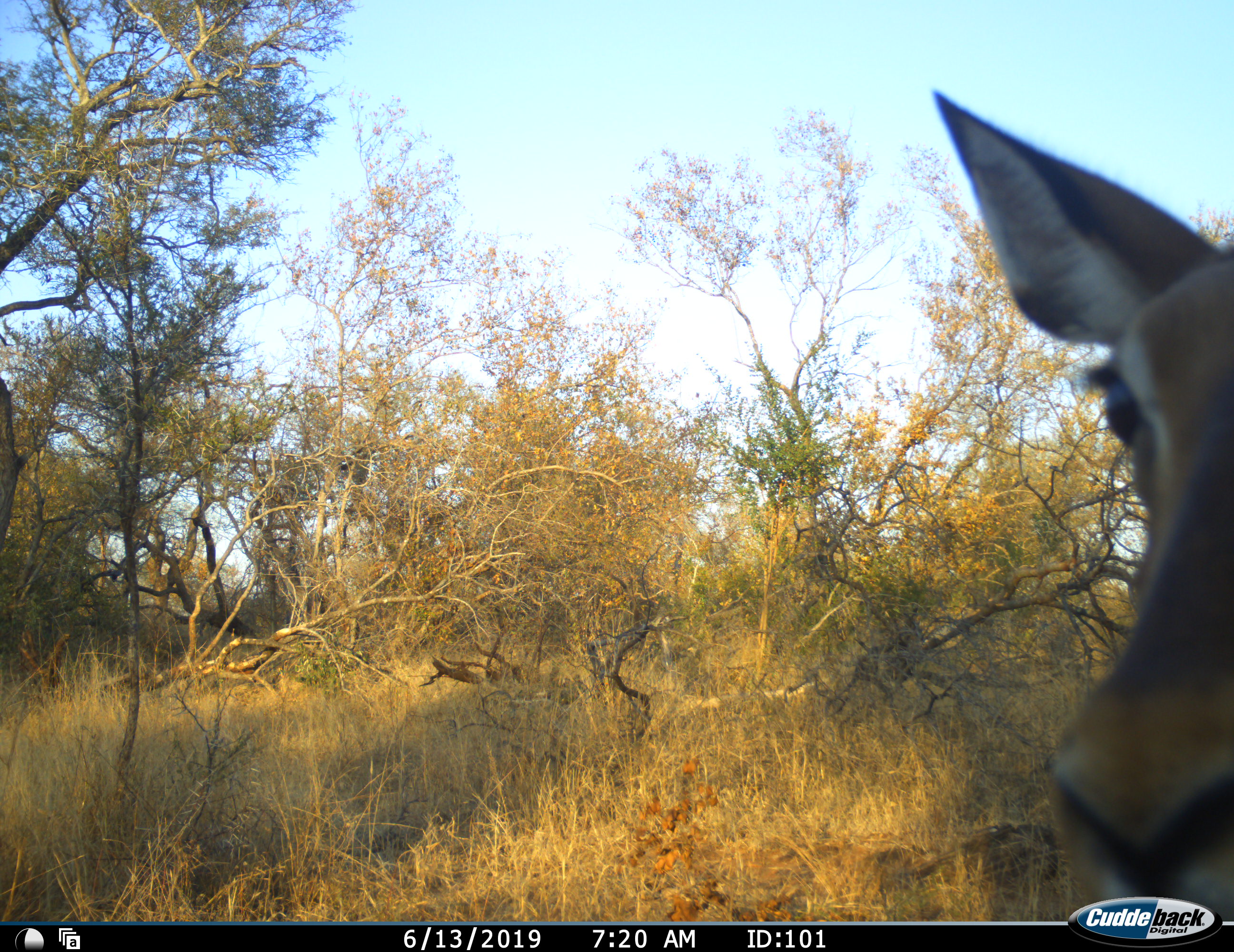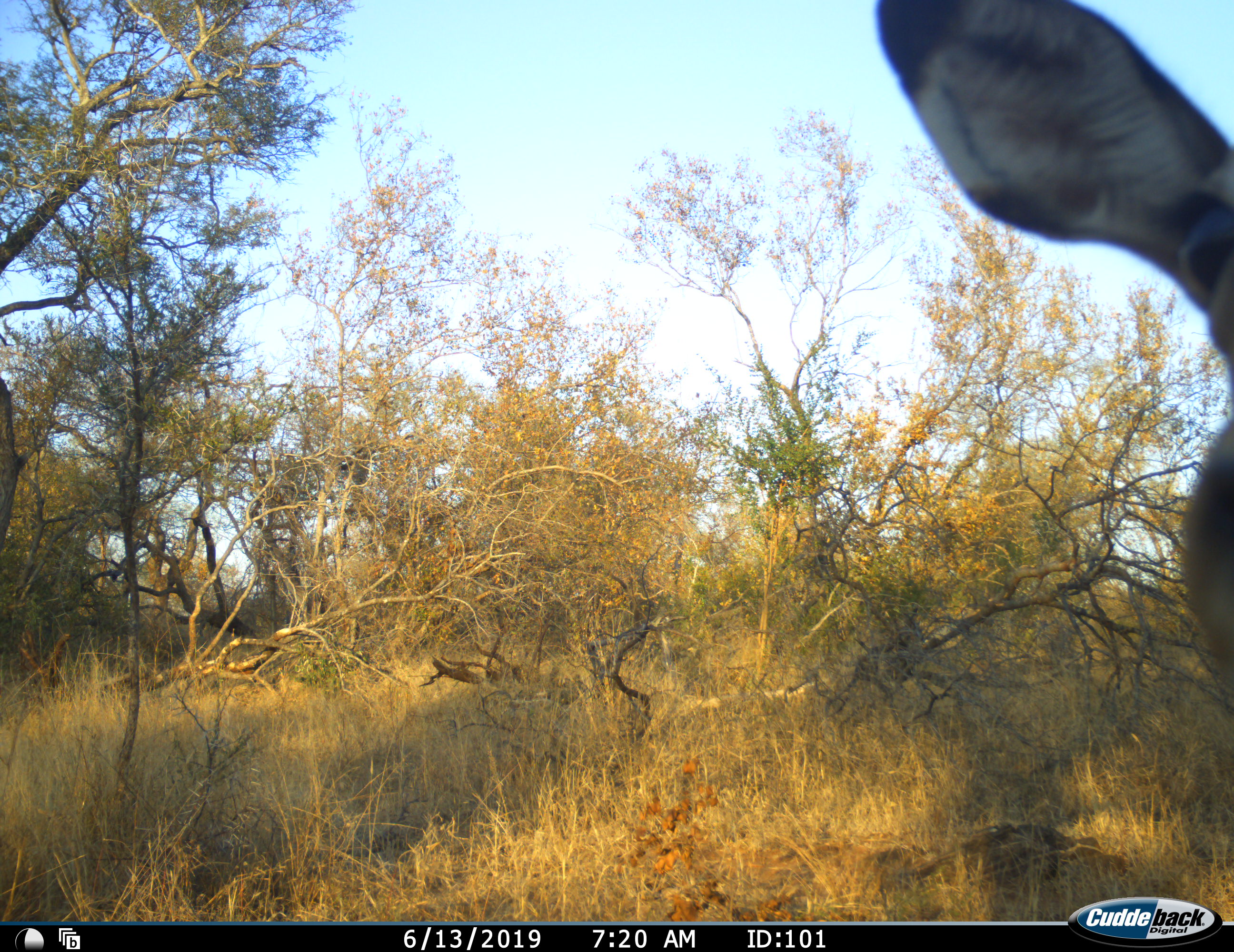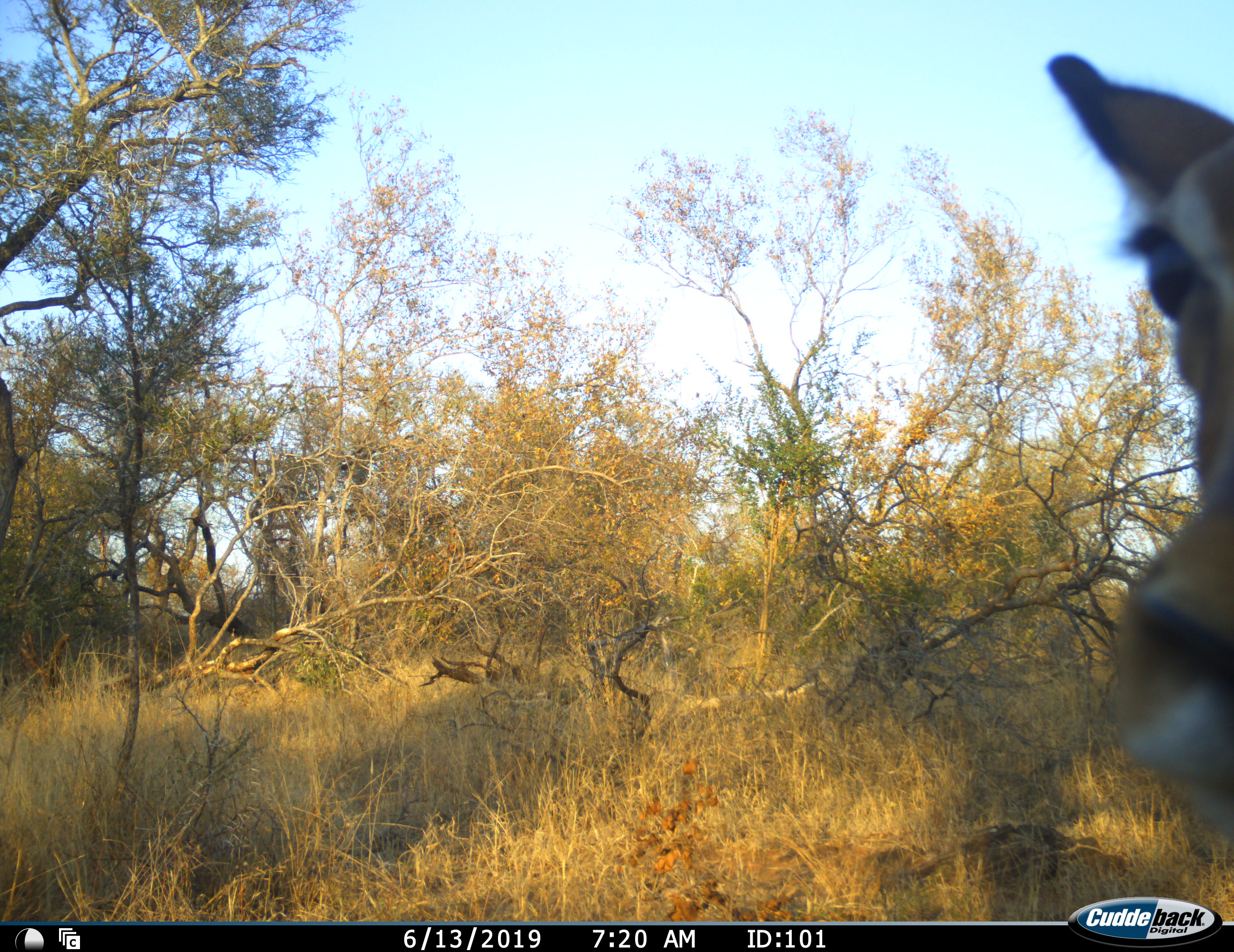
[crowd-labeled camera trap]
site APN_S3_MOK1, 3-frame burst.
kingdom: Animalia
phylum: Chordata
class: Mammalia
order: Artiodactyla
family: Bovidae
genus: Aepyceros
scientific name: Aepyceros melampus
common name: impala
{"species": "impala (Aepyceros melampus)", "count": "1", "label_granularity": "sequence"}